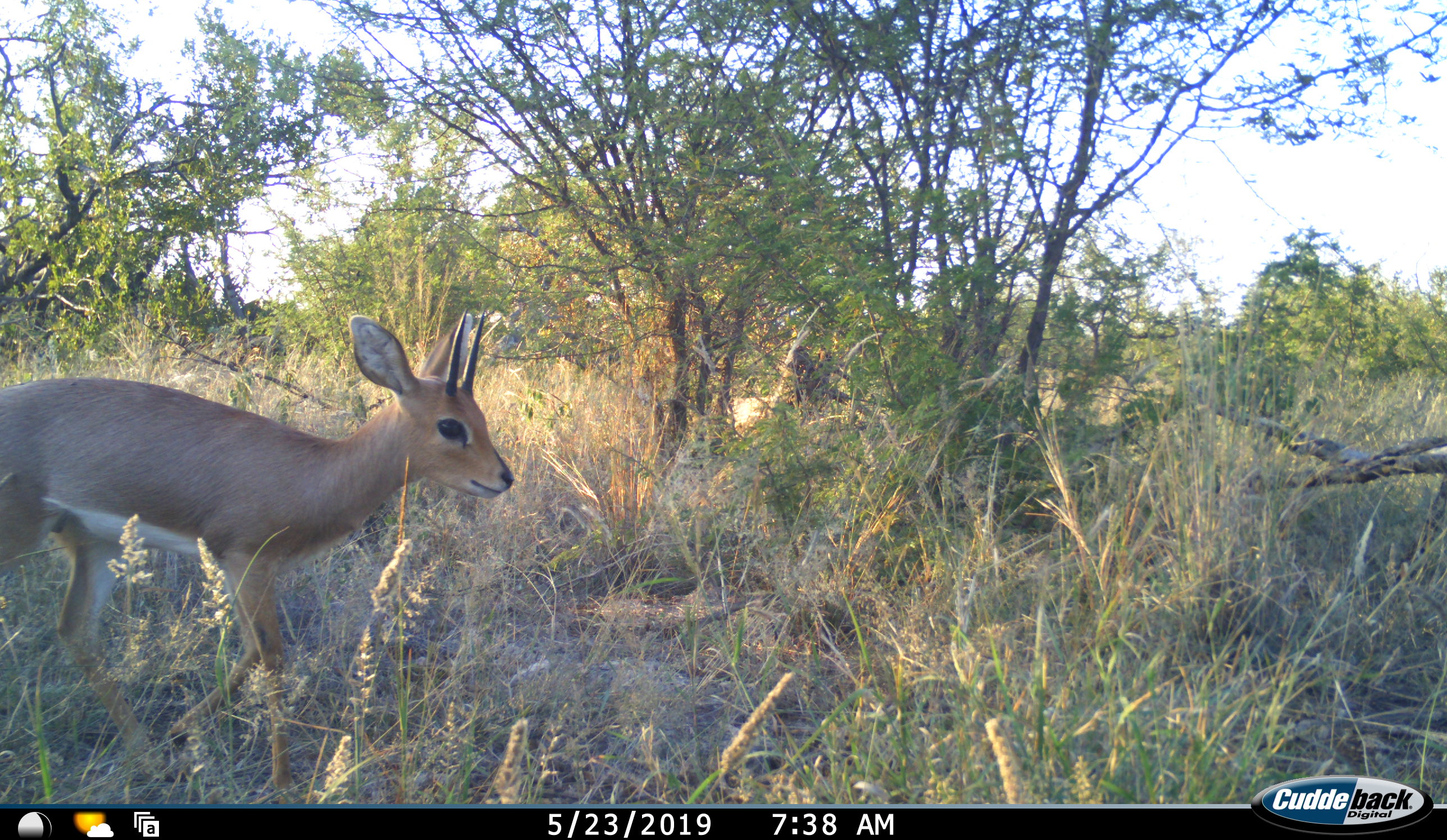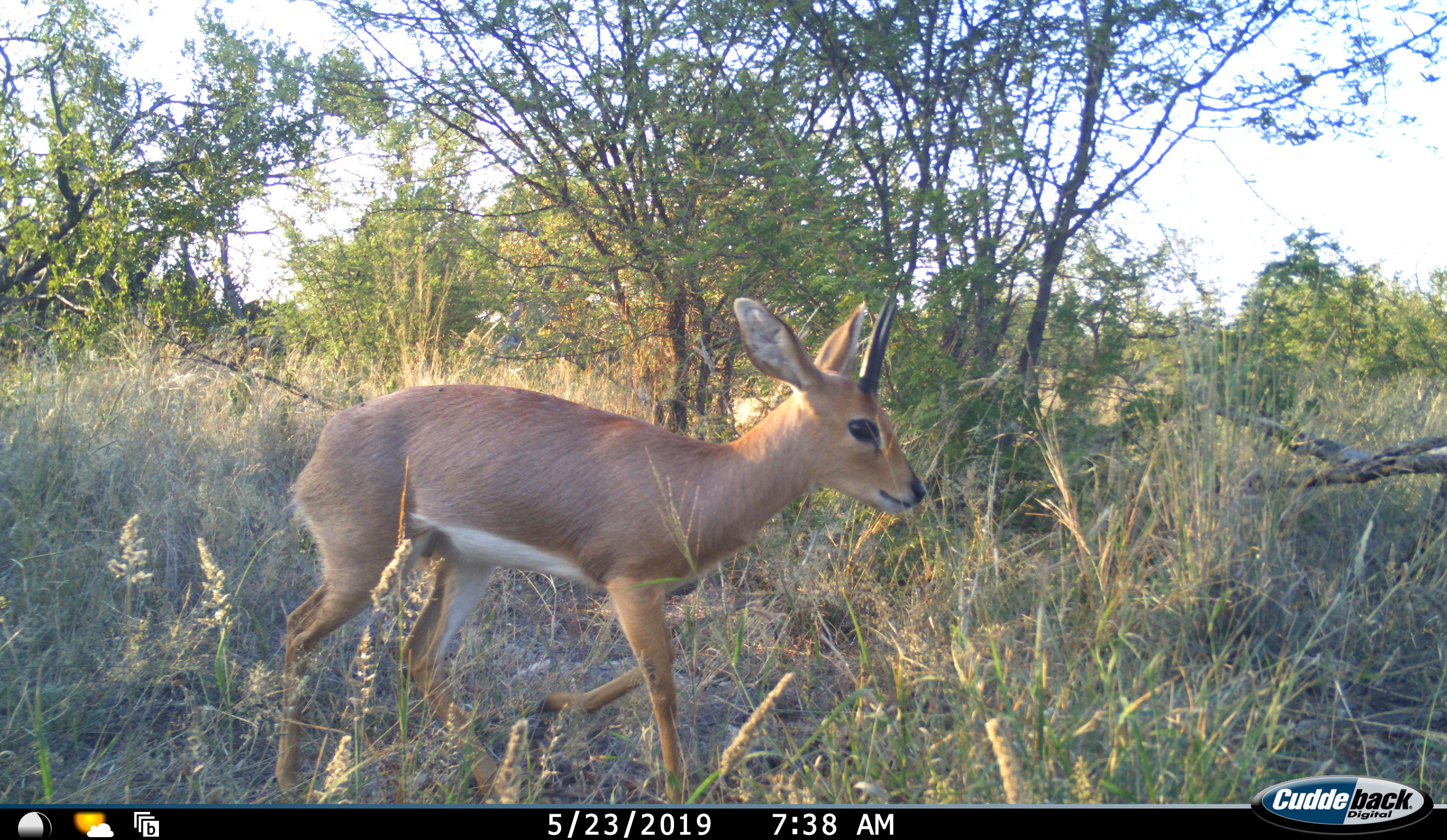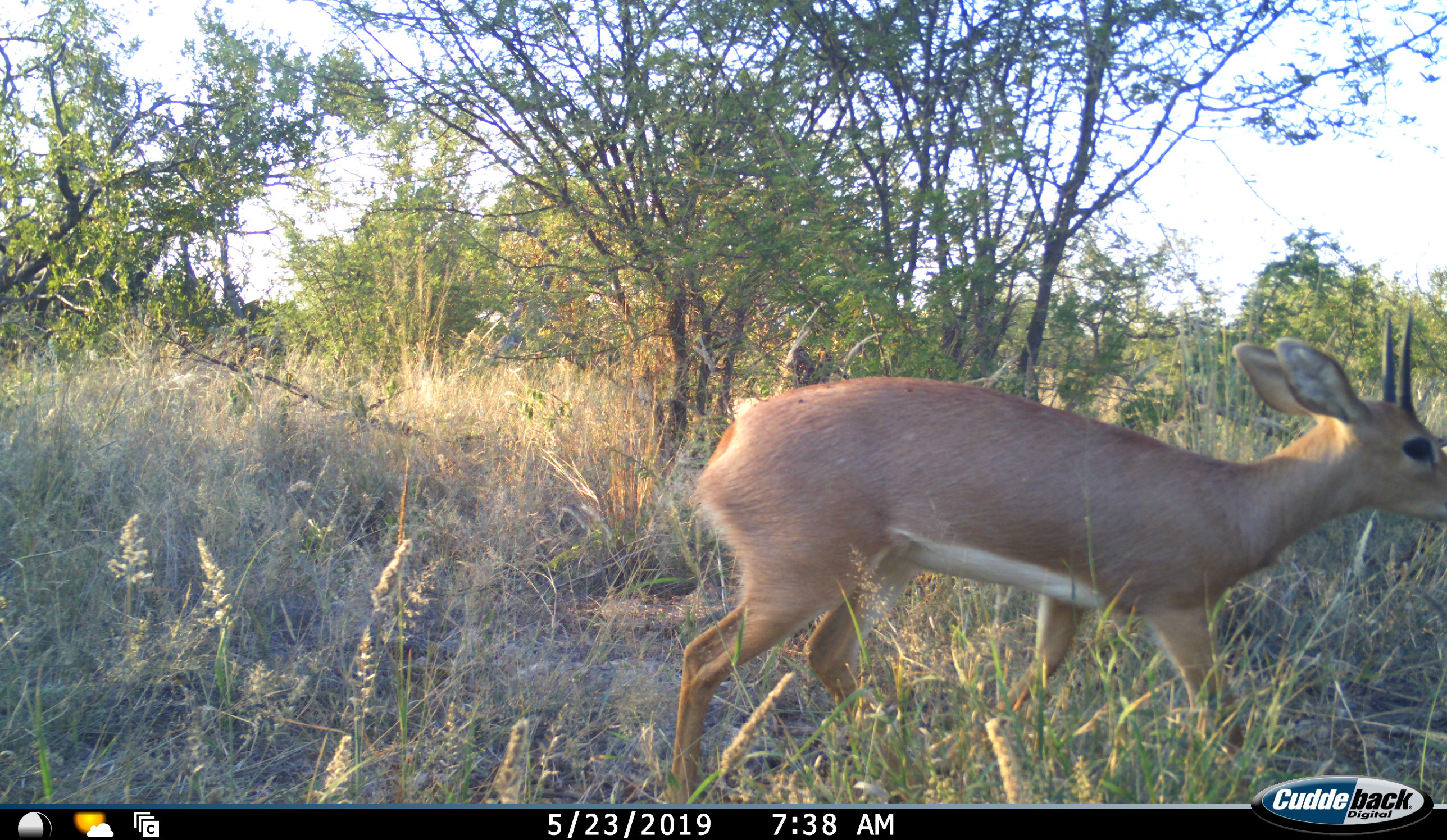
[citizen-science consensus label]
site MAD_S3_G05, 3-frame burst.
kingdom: Animalia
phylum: Chordata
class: Mammalia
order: Artiodactyla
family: Bovidae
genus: Raphicerus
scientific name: Raphicerus campestris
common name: steenbok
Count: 1.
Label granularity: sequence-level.